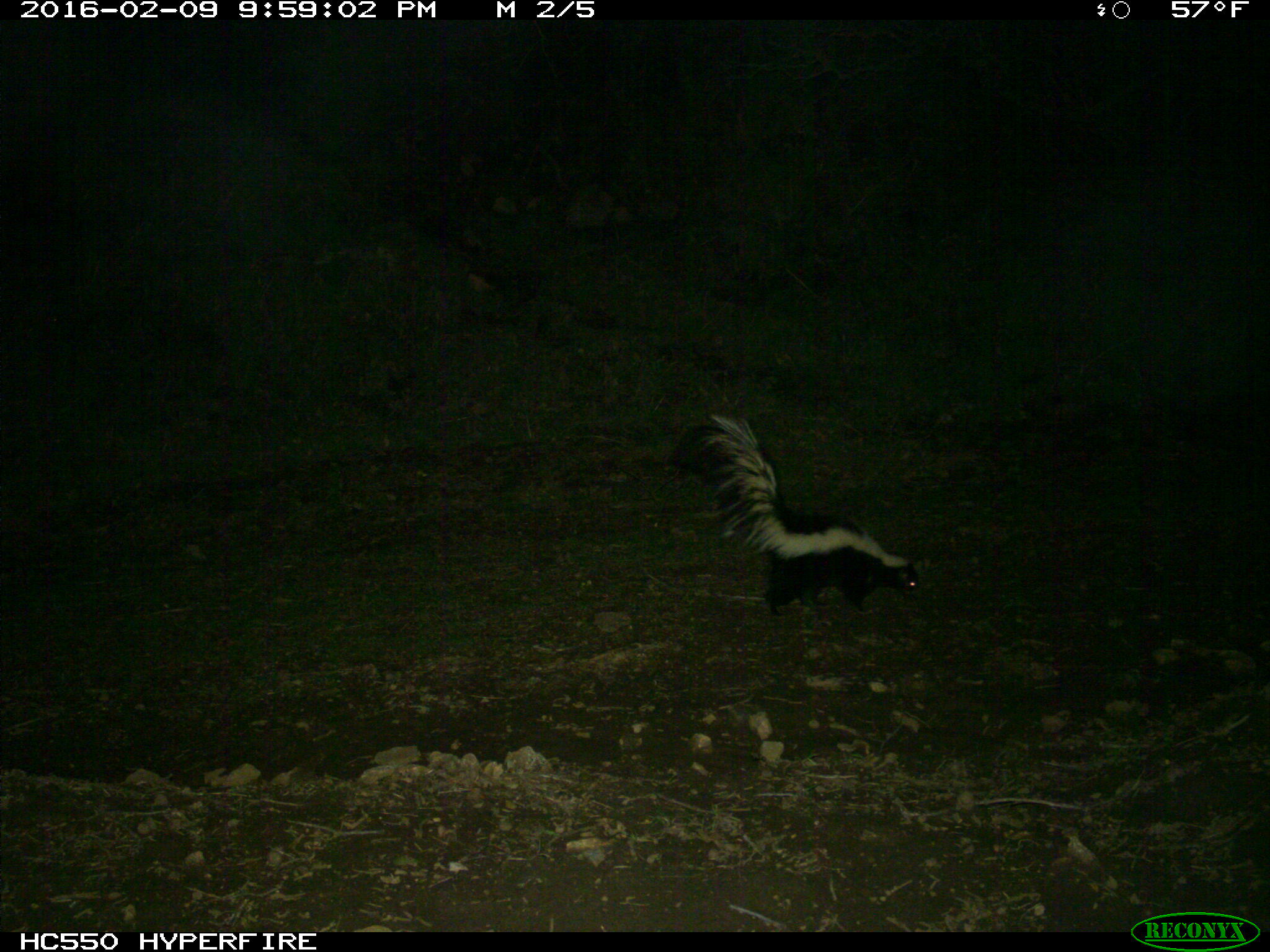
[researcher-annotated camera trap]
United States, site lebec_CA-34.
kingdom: Animalia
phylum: Chordata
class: Mammalia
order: Carnivora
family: Mephitidae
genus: Mephitis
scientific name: Mephitis mephitis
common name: striped skunk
Mephitis mephitis (striped skunk).